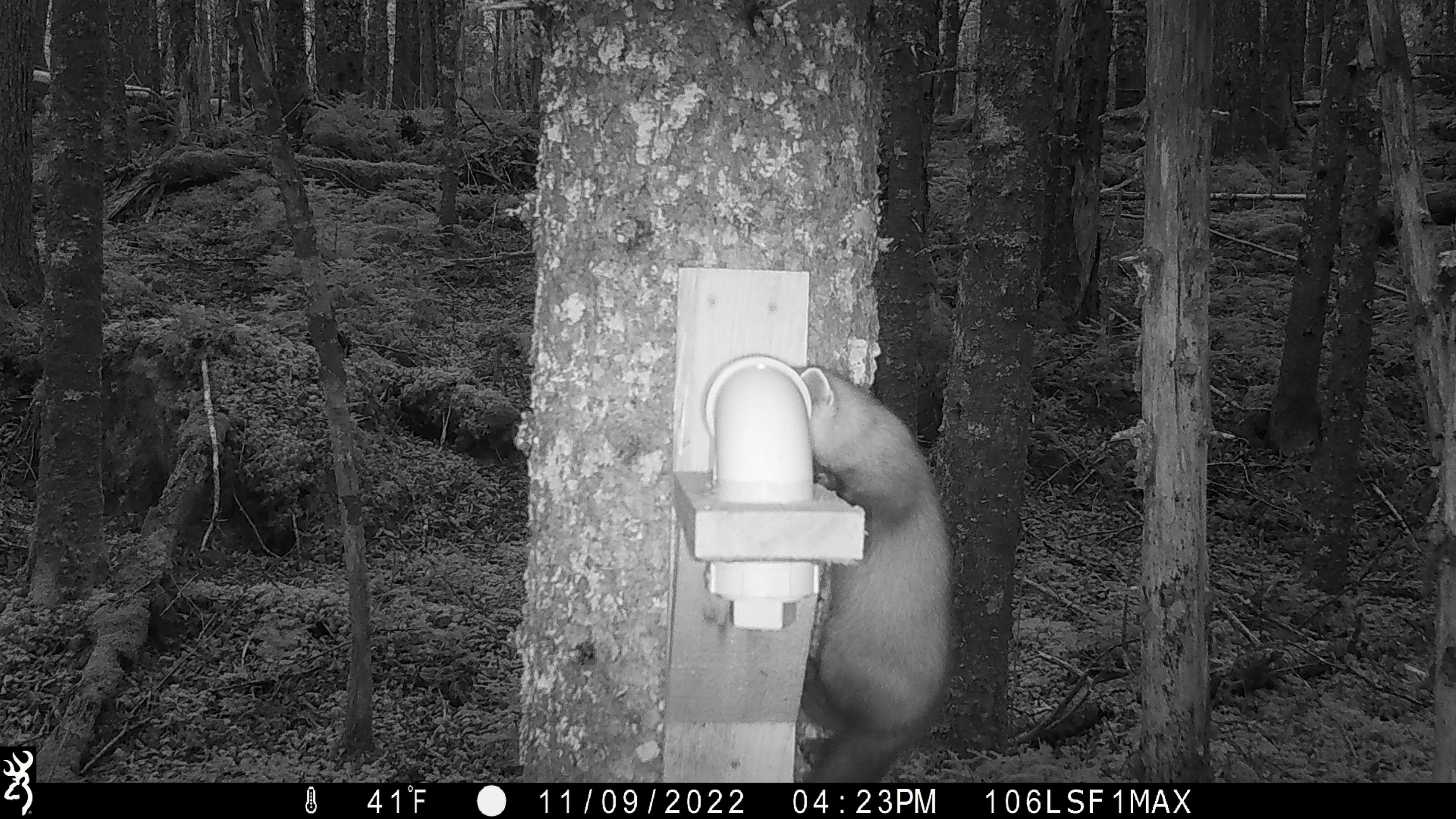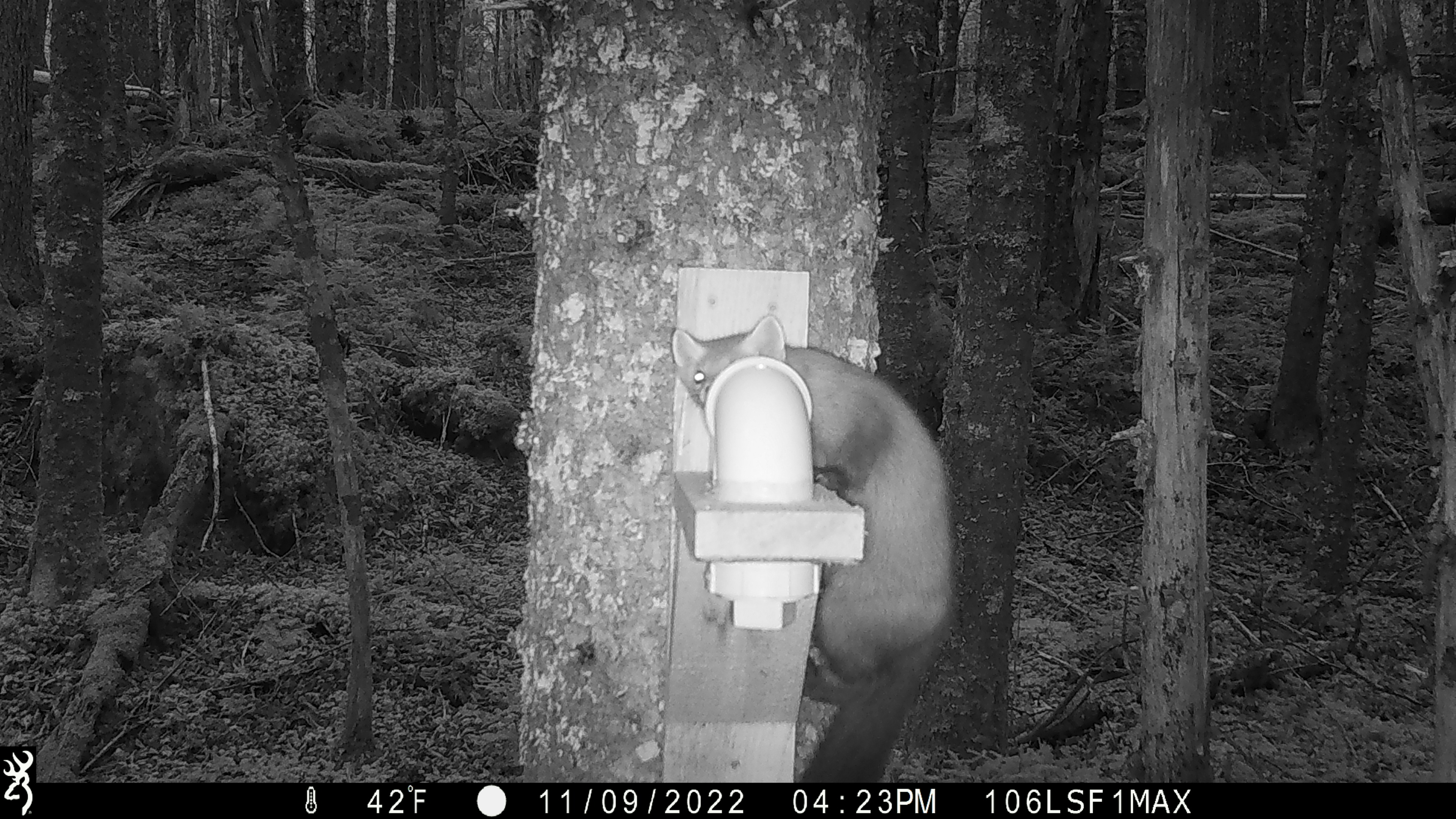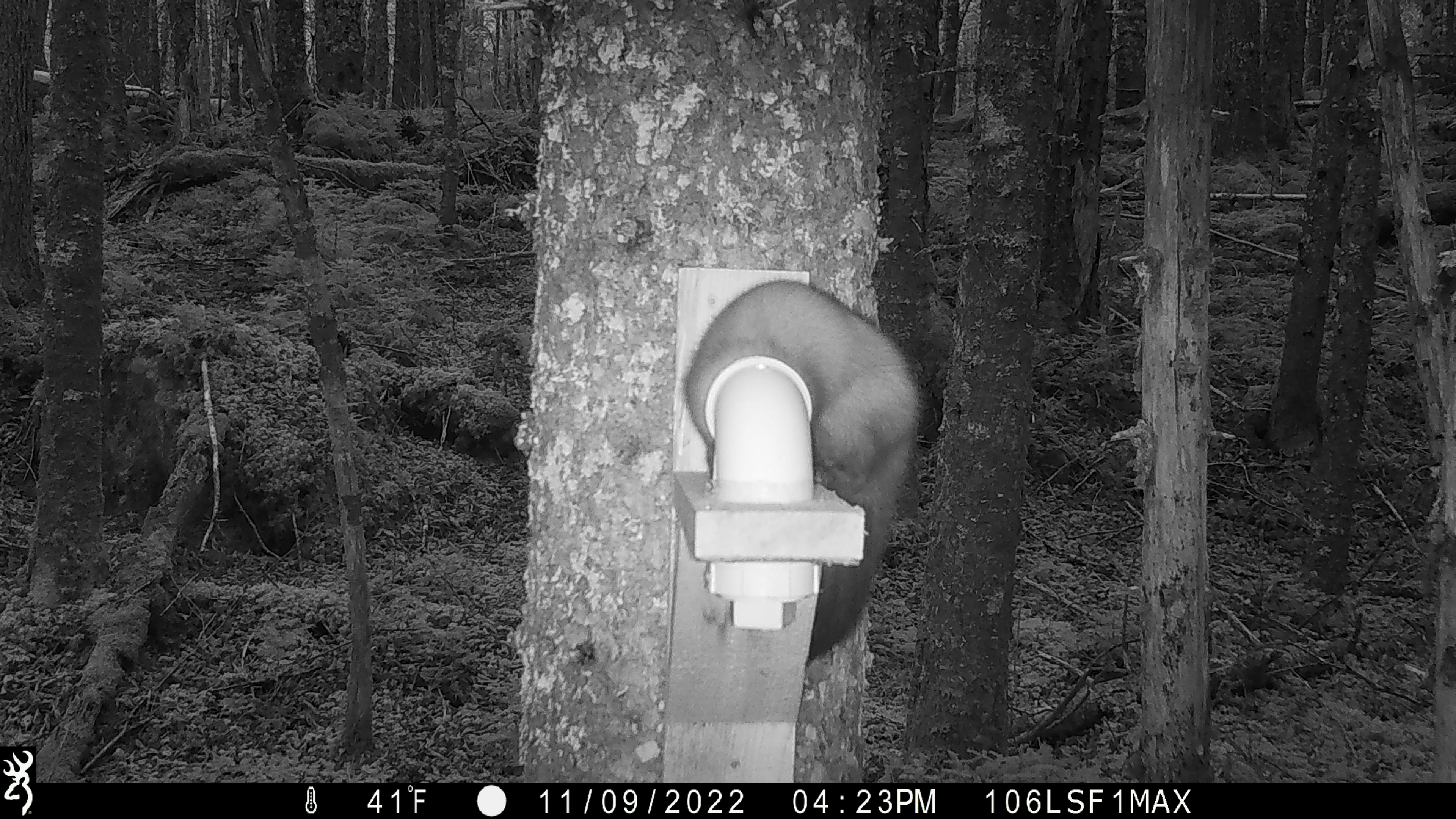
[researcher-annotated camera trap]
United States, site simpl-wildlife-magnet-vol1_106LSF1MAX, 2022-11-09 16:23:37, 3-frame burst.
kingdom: Animalia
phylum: Chordata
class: Mammalia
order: Carnivora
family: Mustelidae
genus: Martes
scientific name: Martes americana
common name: american marten